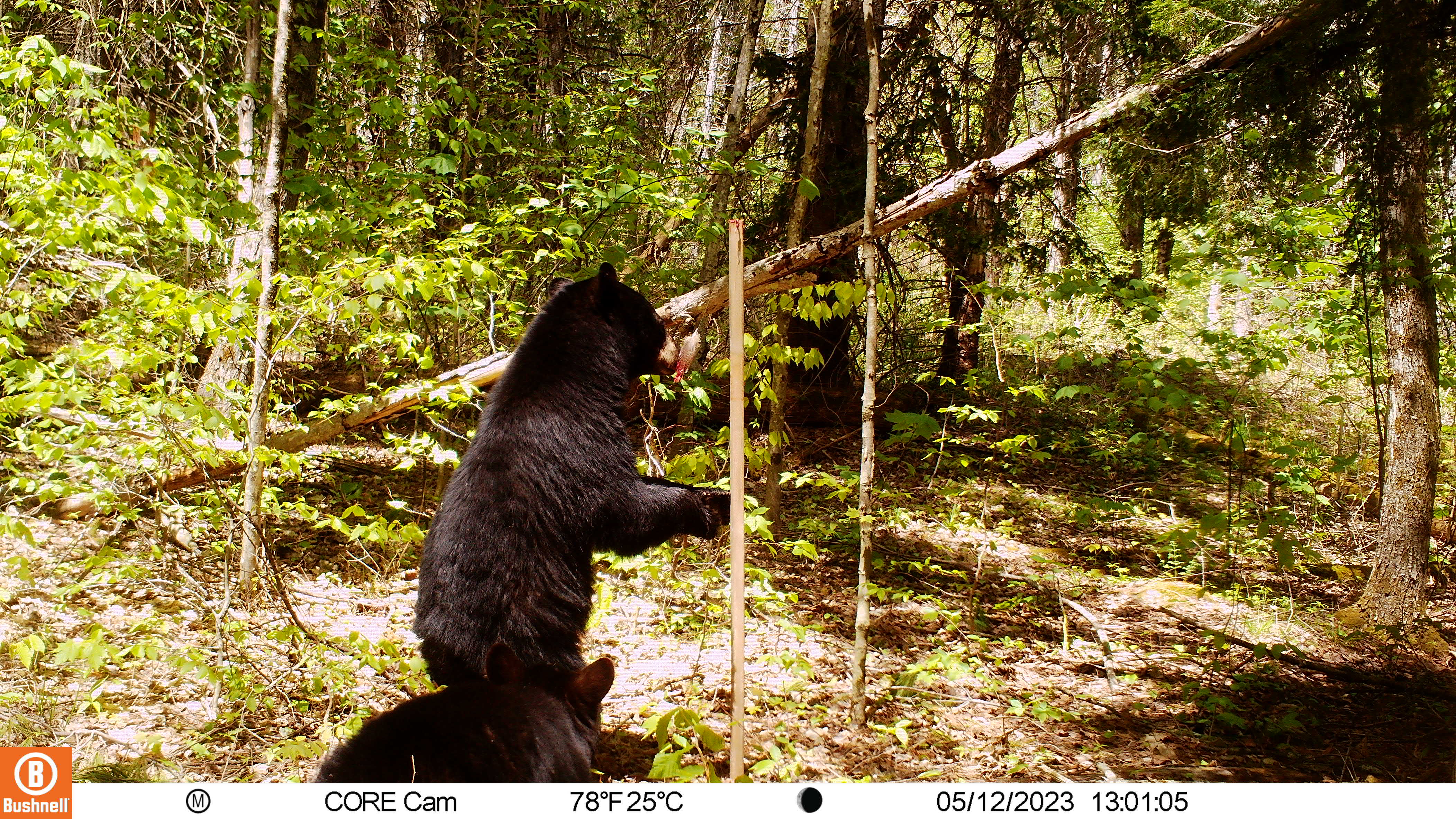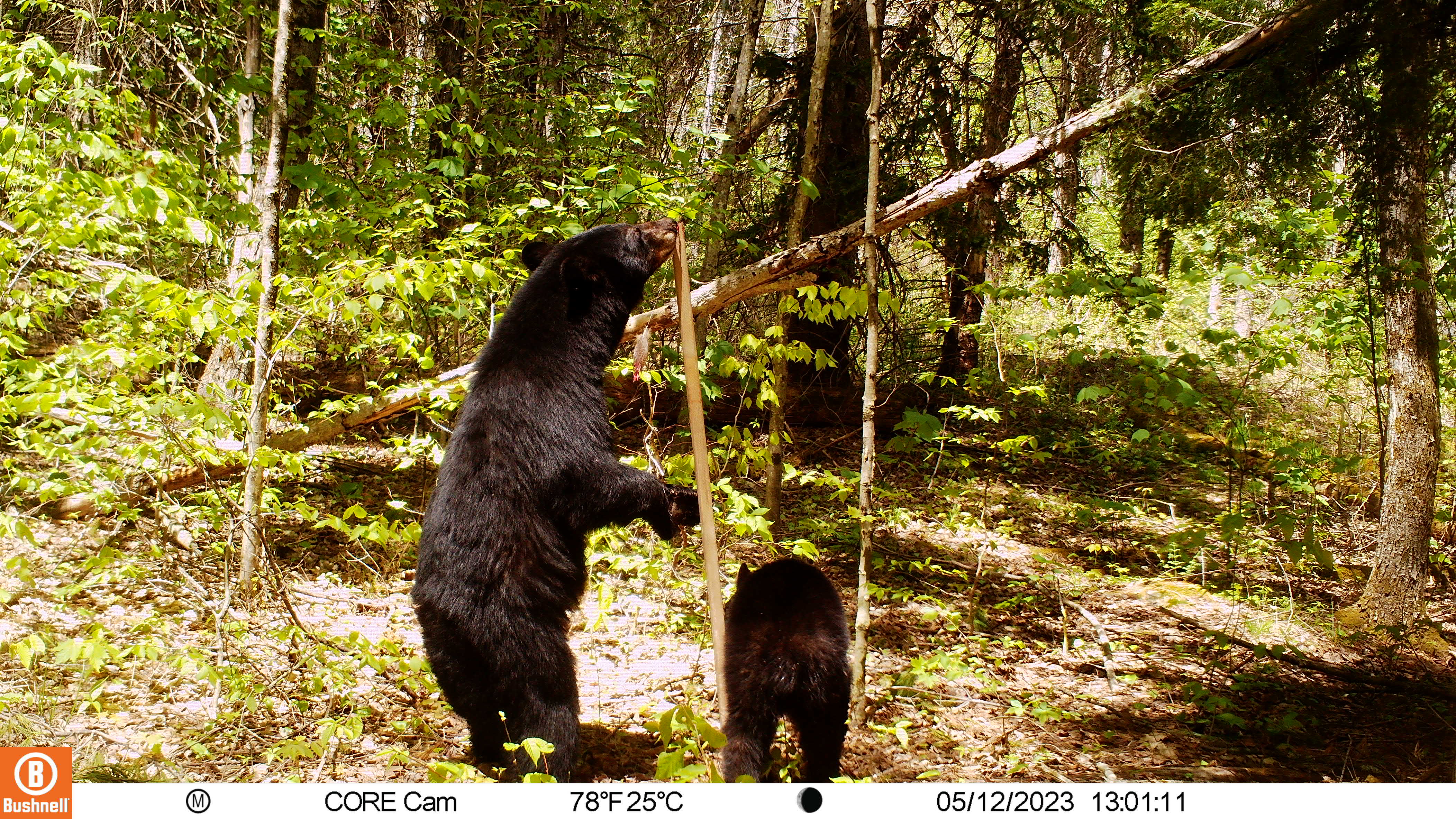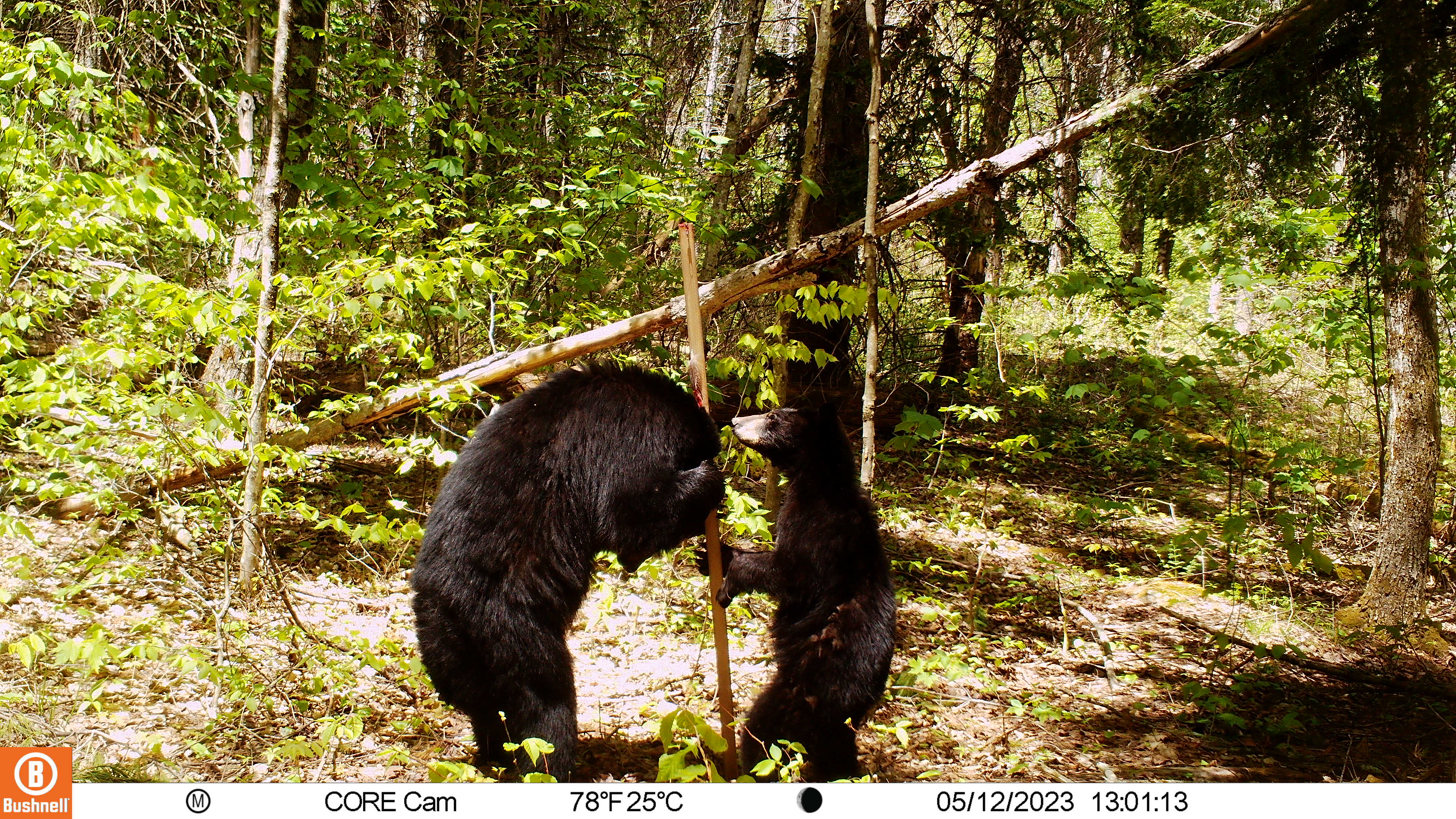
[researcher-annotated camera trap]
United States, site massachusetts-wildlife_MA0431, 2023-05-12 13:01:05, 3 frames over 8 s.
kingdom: Animalia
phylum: Chordata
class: Mammalia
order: Carnivora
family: Ursidae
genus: Ursus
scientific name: Ursus americanus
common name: black bear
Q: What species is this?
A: Black bear (Ursus americanus).